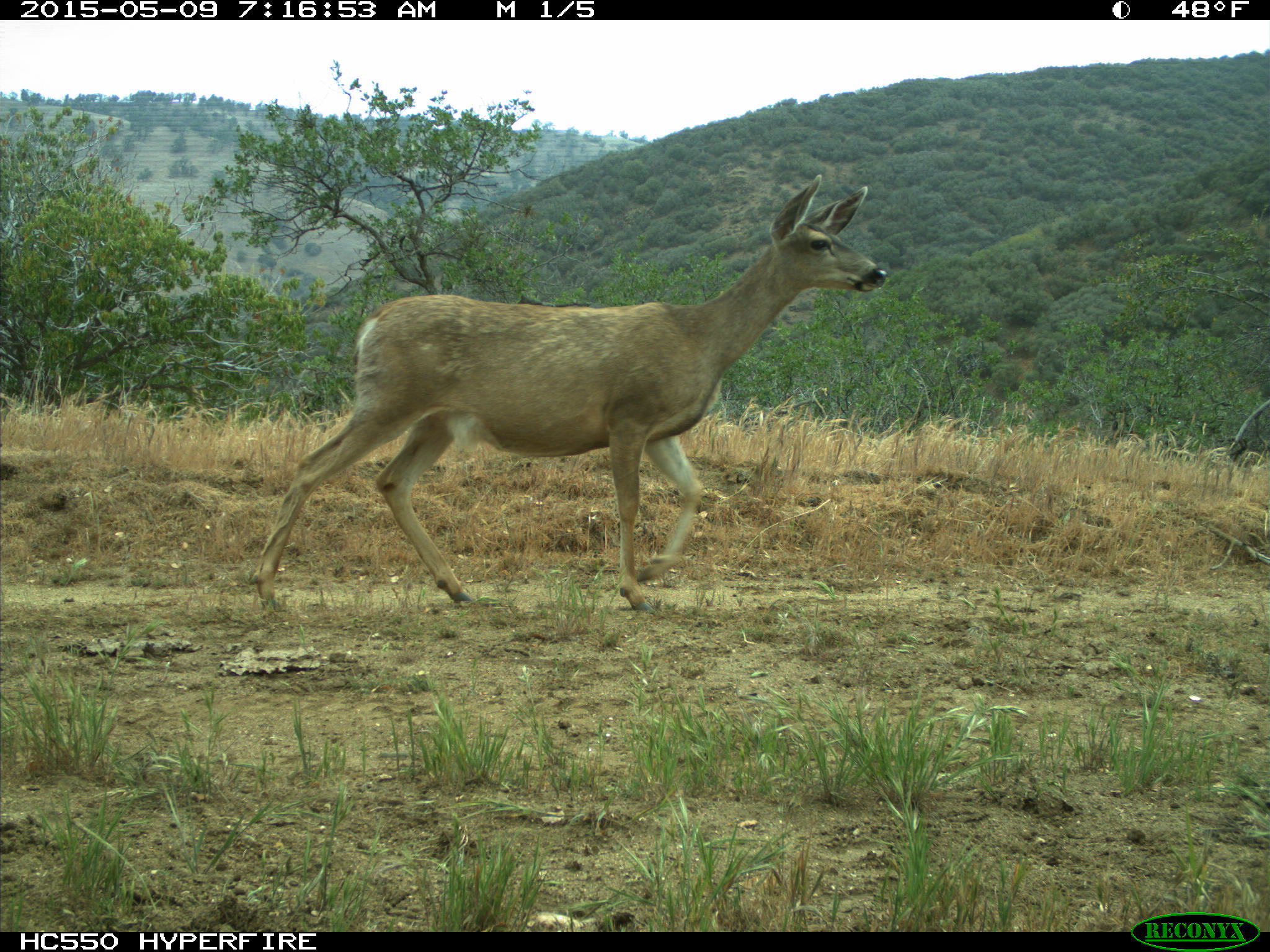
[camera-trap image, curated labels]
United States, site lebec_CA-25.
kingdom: Animalia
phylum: Chordata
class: Mammalia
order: Artiodactyla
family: Cervidae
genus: Odocoileus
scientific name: Odocoileus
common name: deer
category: unidentified deer